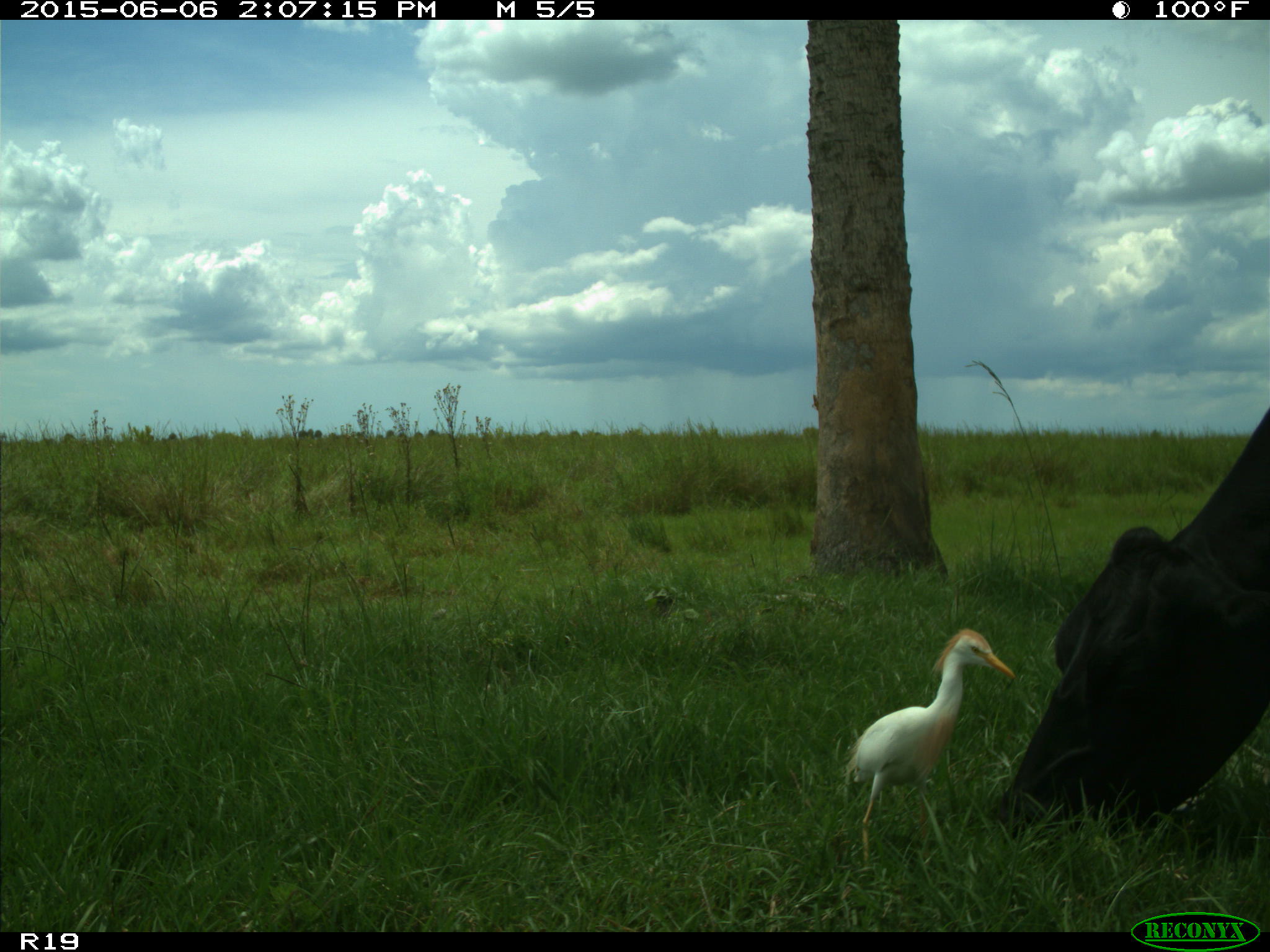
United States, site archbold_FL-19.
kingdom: Animalia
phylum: Chordata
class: Mammalia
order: Artiodactyla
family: Bovidae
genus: Bos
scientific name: Bos taurus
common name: domestic cow